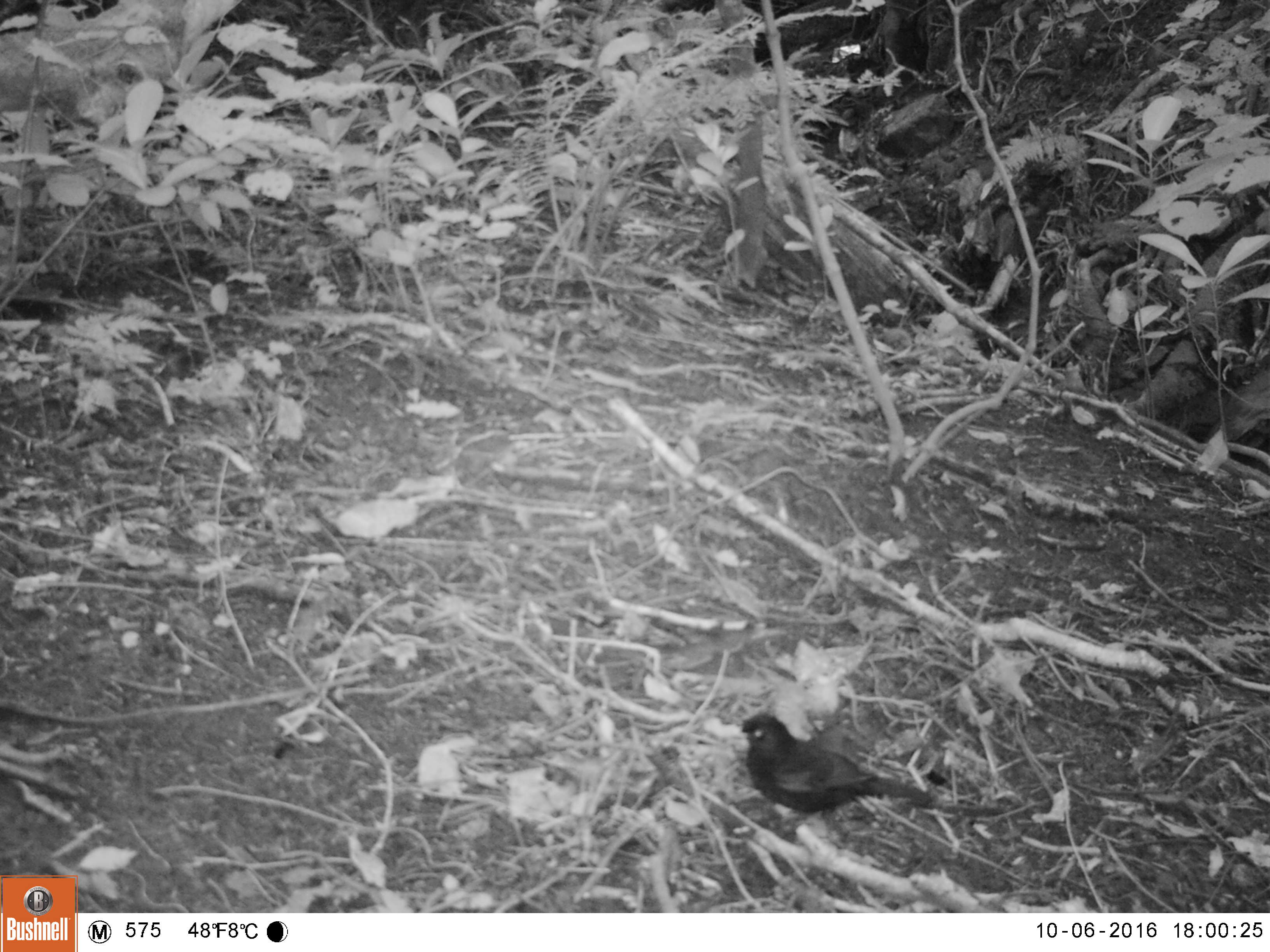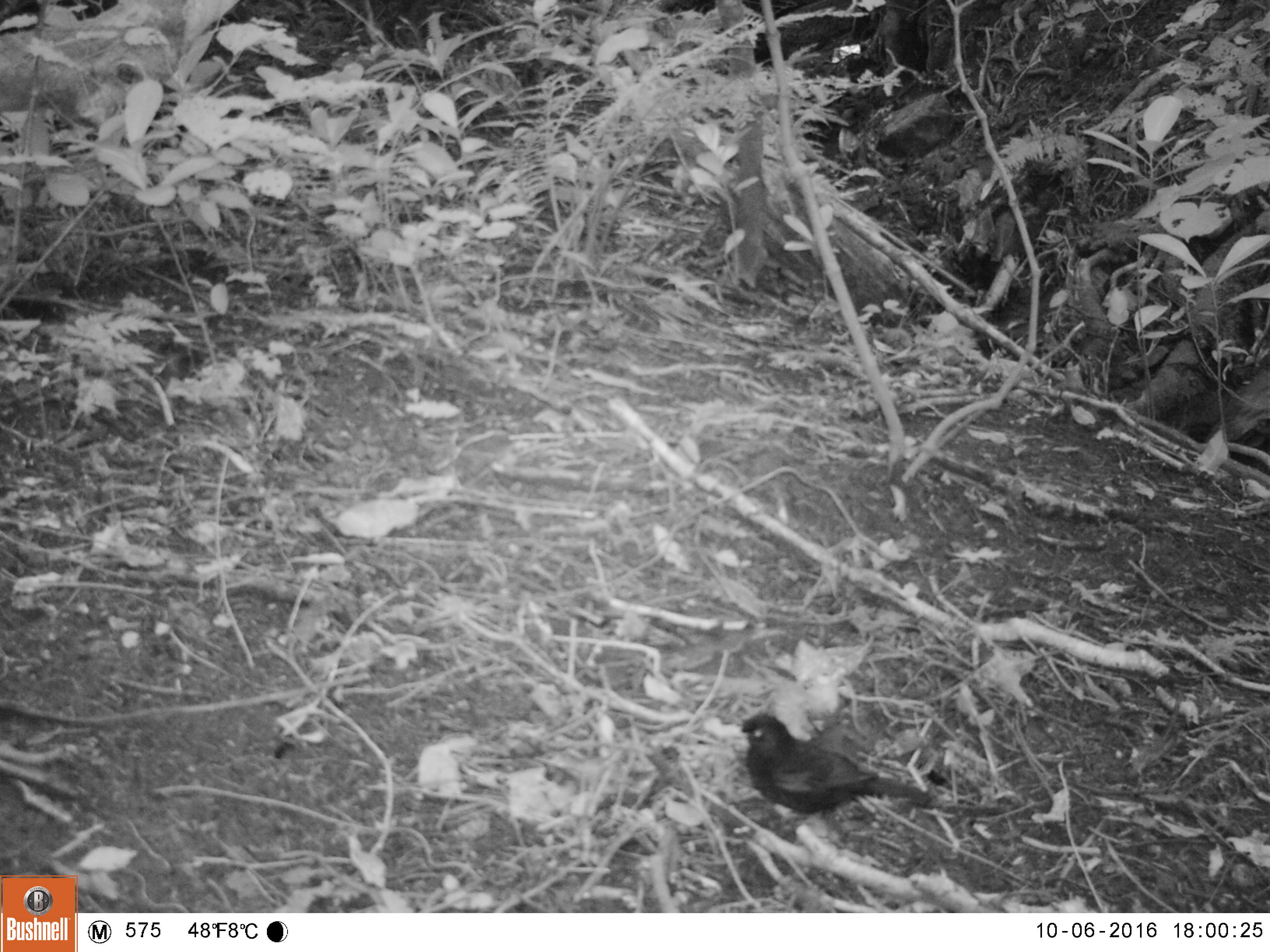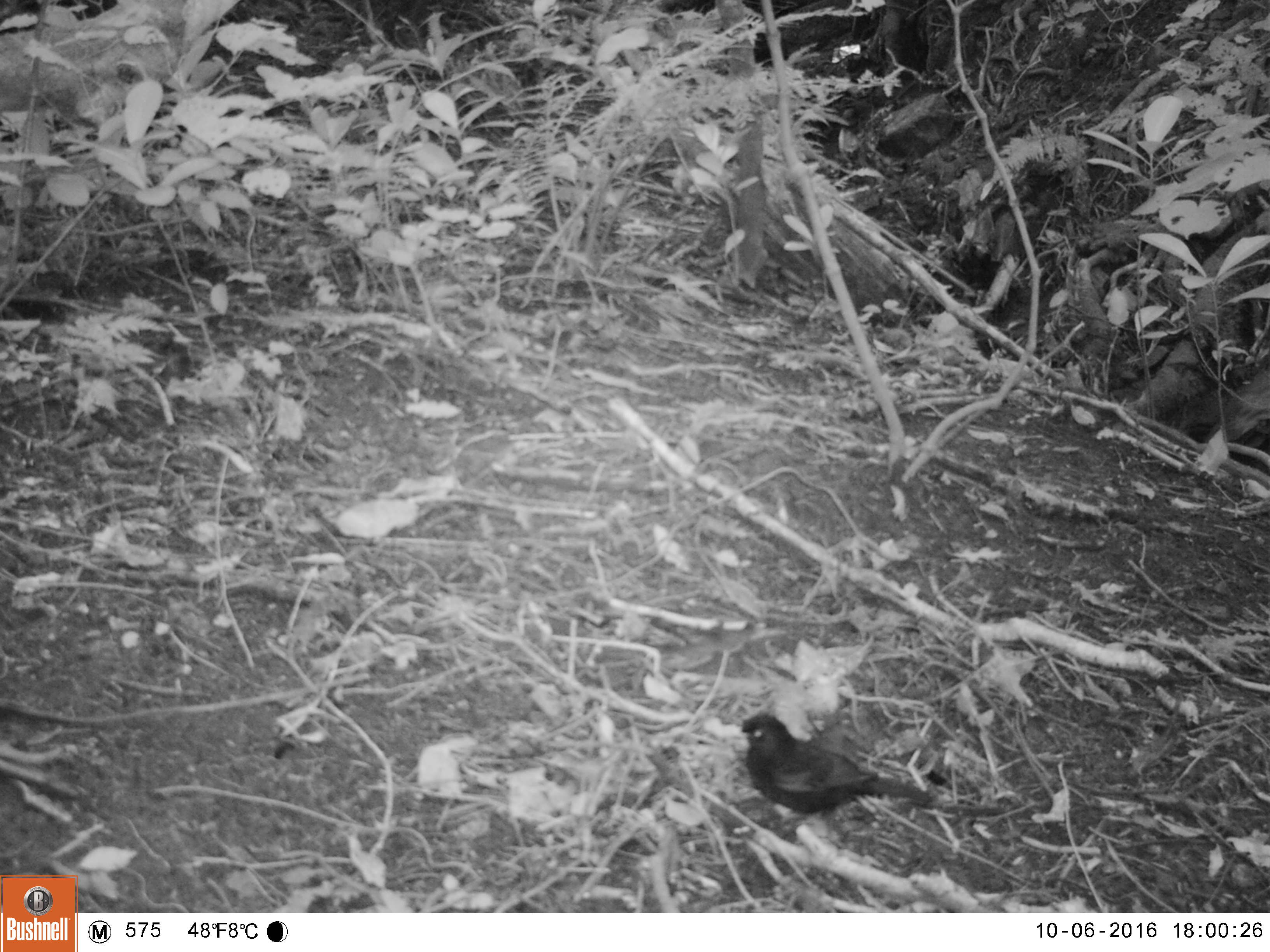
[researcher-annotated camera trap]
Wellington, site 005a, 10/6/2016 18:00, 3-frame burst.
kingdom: Animalia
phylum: Chordata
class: Aves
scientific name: Aves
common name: bird